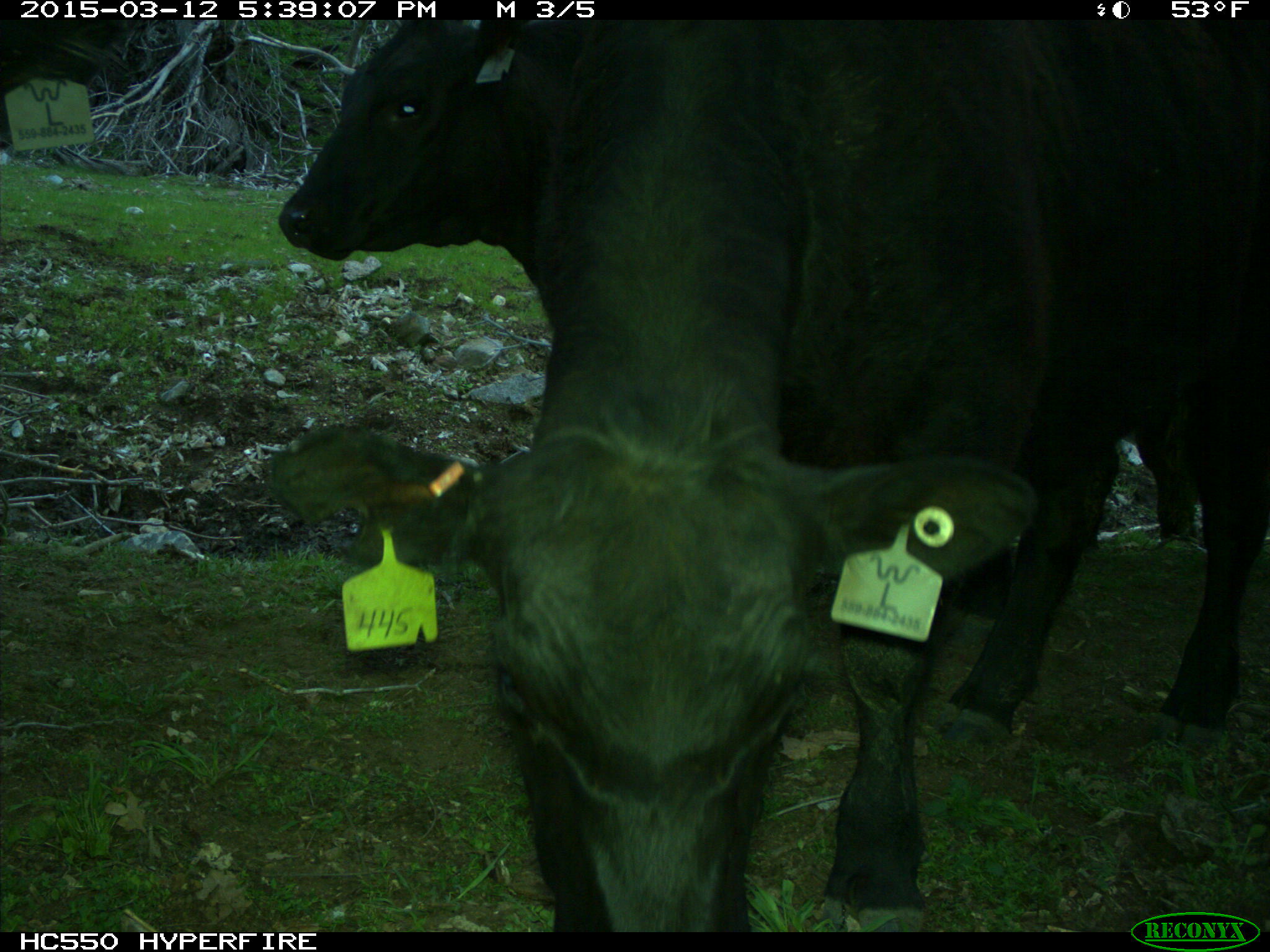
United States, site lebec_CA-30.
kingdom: Animalia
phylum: Chordata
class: Mammalia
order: Artiodactyla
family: Bovidae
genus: Bos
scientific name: Bos taurus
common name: domestic cow